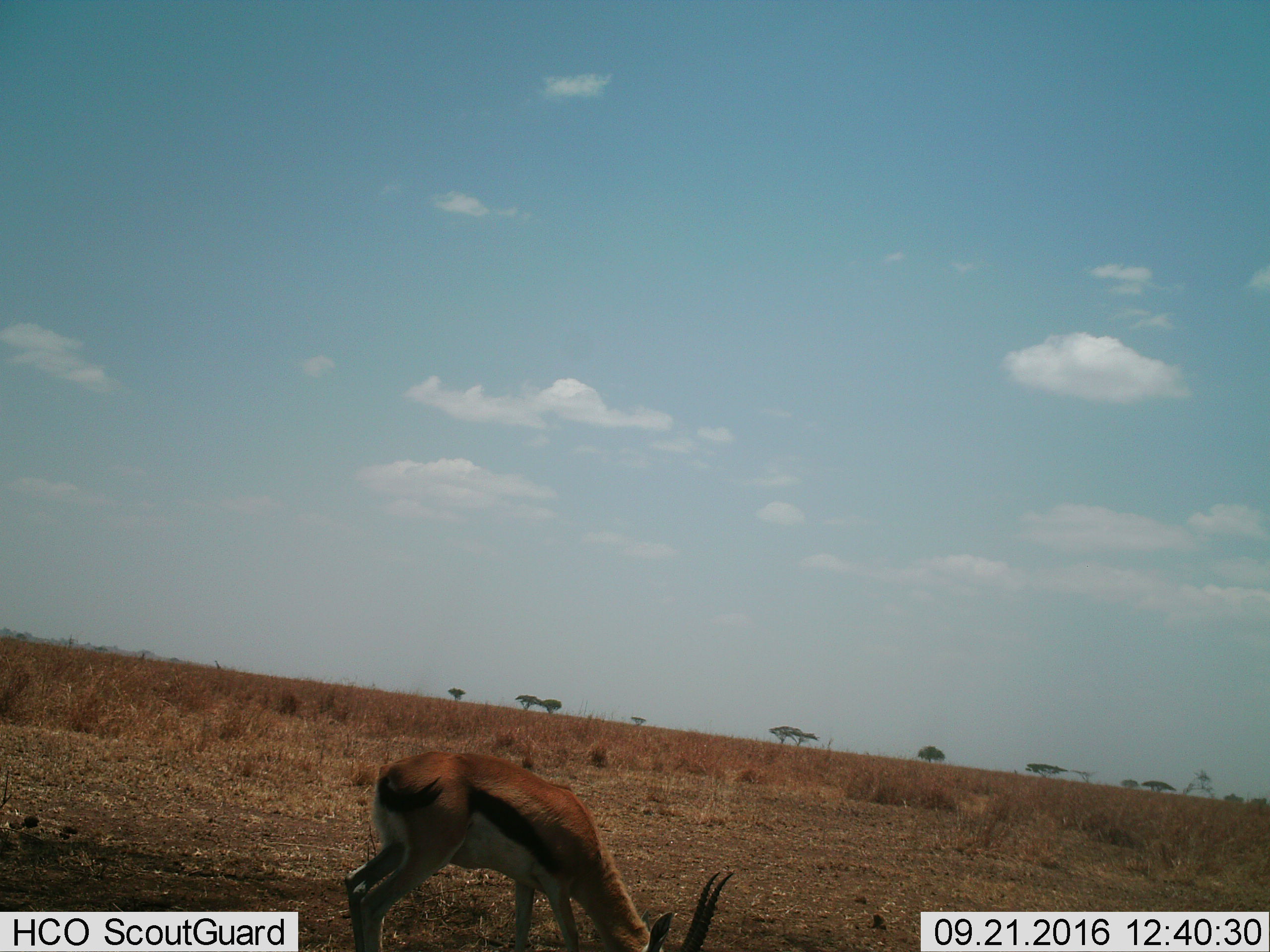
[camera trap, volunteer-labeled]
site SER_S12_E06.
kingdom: Animalia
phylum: Chordata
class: Mammalia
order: Artiodactyla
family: Bovidae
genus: Eudorcas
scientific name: Eudorcas thomsonii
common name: thomson's gazelle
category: gazellethomsons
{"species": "gazellethomsons (thomson's gazelle) (Eudorcas thomsonii)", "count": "1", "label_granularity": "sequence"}